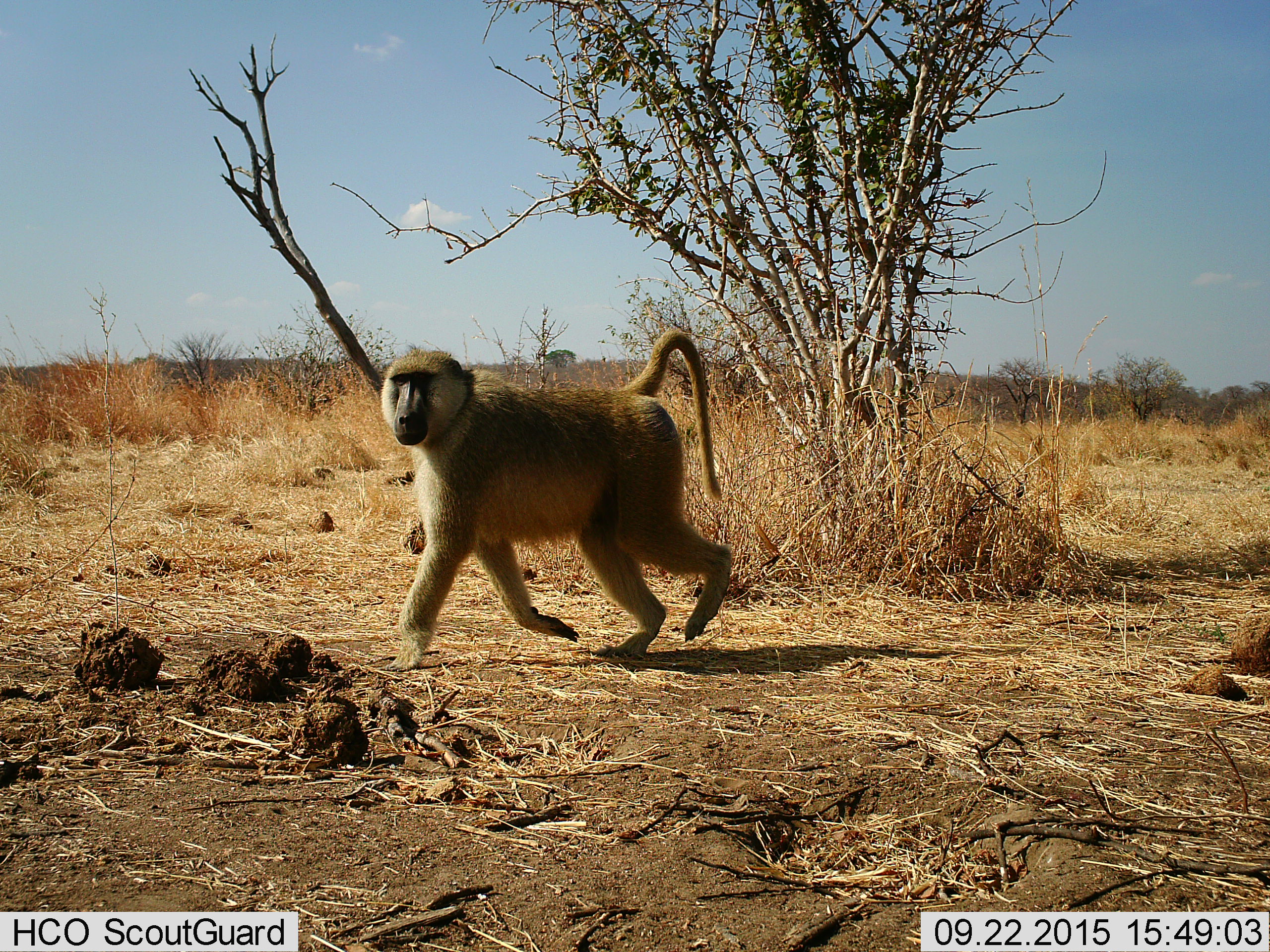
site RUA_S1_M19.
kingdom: Animalia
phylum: Chordata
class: Mammalia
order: Primates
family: Cercopithecidae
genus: Papio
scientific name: Papio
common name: baboon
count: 1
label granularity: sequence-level